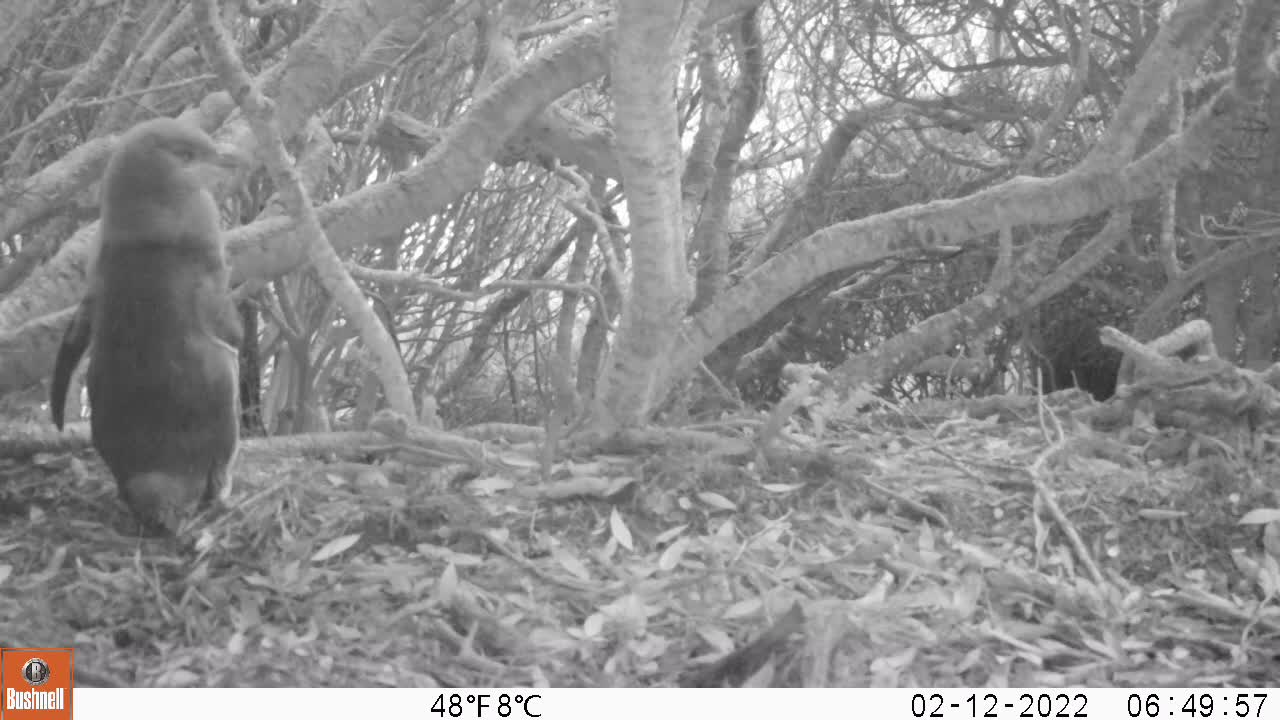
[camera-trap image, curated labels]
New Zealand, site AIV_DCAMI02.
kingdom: Animalia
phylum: Chordata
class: Aves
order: Sphenisciformes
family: Spheniscidae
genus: Megadyptes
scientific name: Megadyptes antipodes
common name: yellow-eyed penguin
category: yellow eyed penguin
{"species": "yellow eyed penguin (yellow-eyed penguin) (Megadyptes antipodes)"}